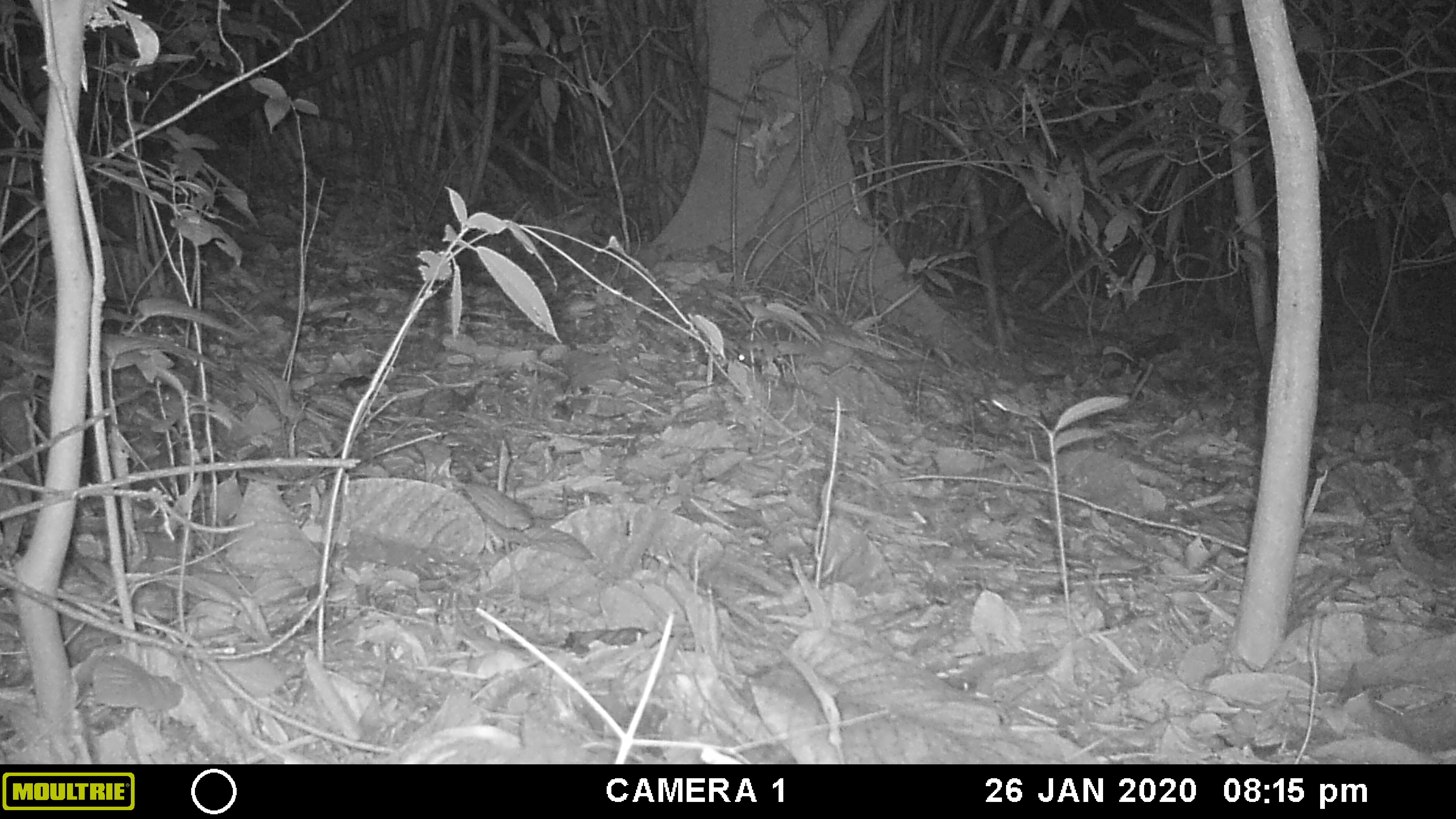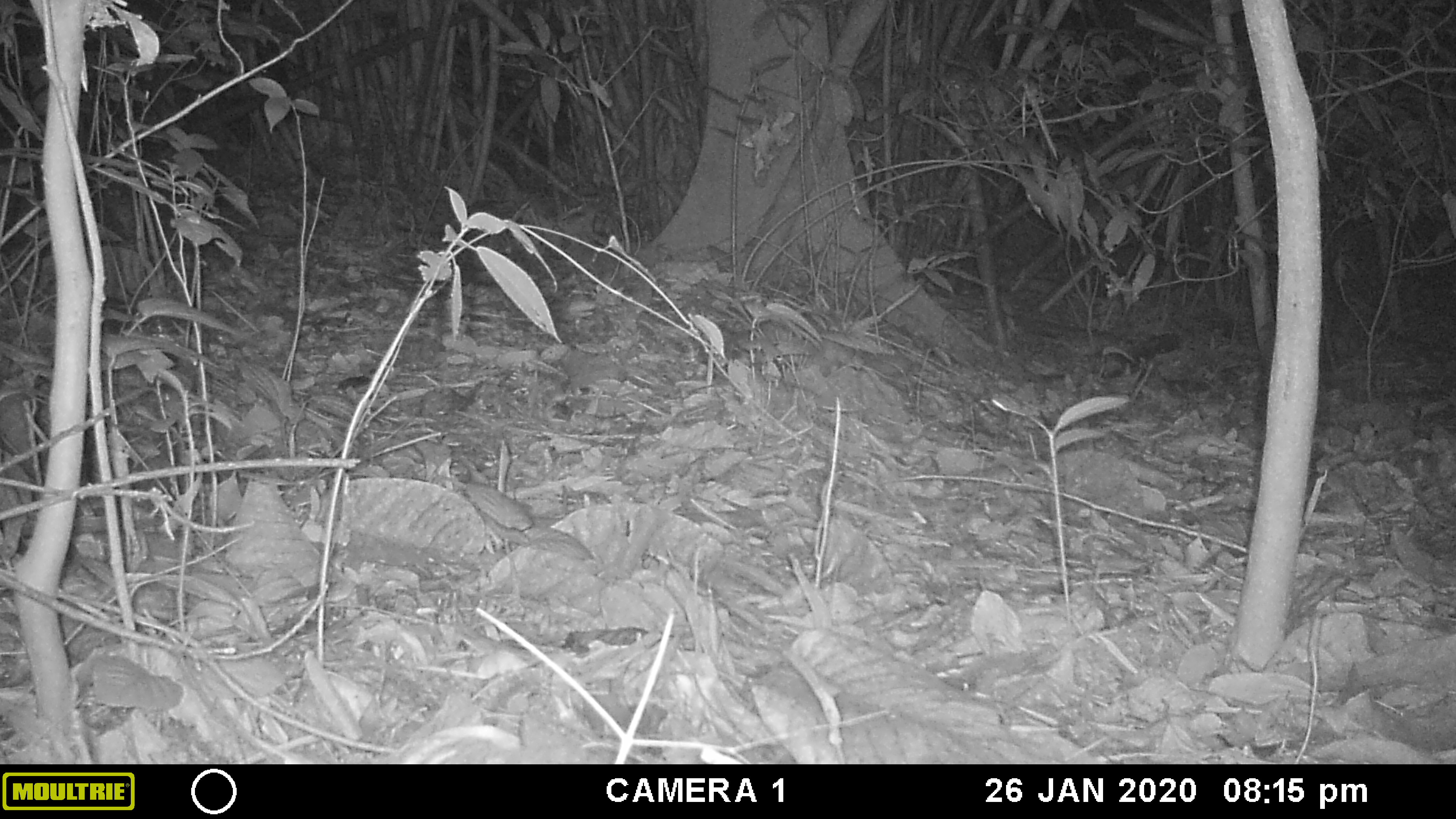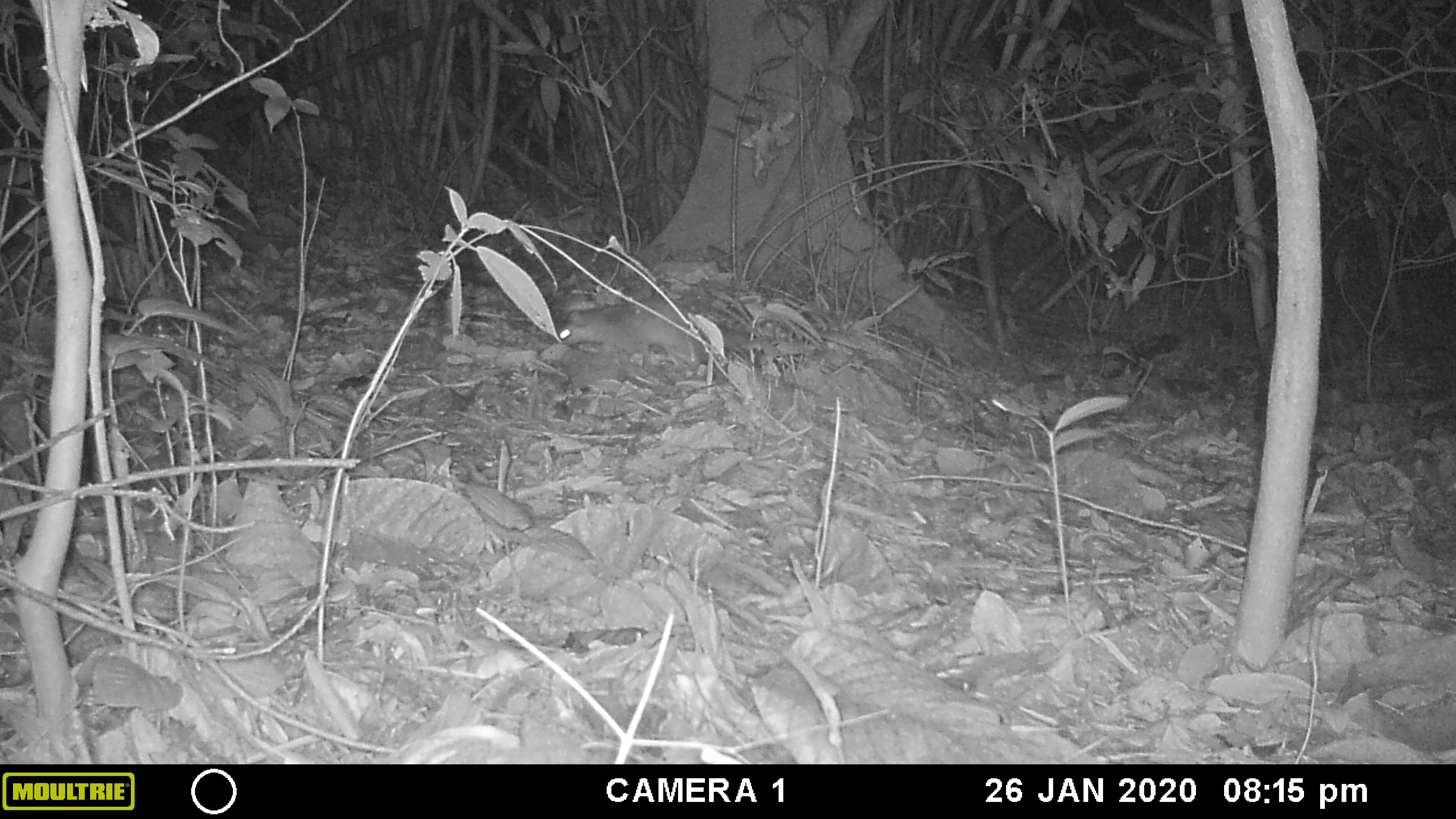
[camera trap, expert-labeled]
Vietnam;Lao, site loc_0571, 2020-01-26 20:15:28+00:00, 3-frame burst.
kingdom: Animalia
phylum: Chordata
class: Mammalia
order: Carnivora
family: Mustelidae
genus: Melogale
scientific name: Melogale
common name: ferret badger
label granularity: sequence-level